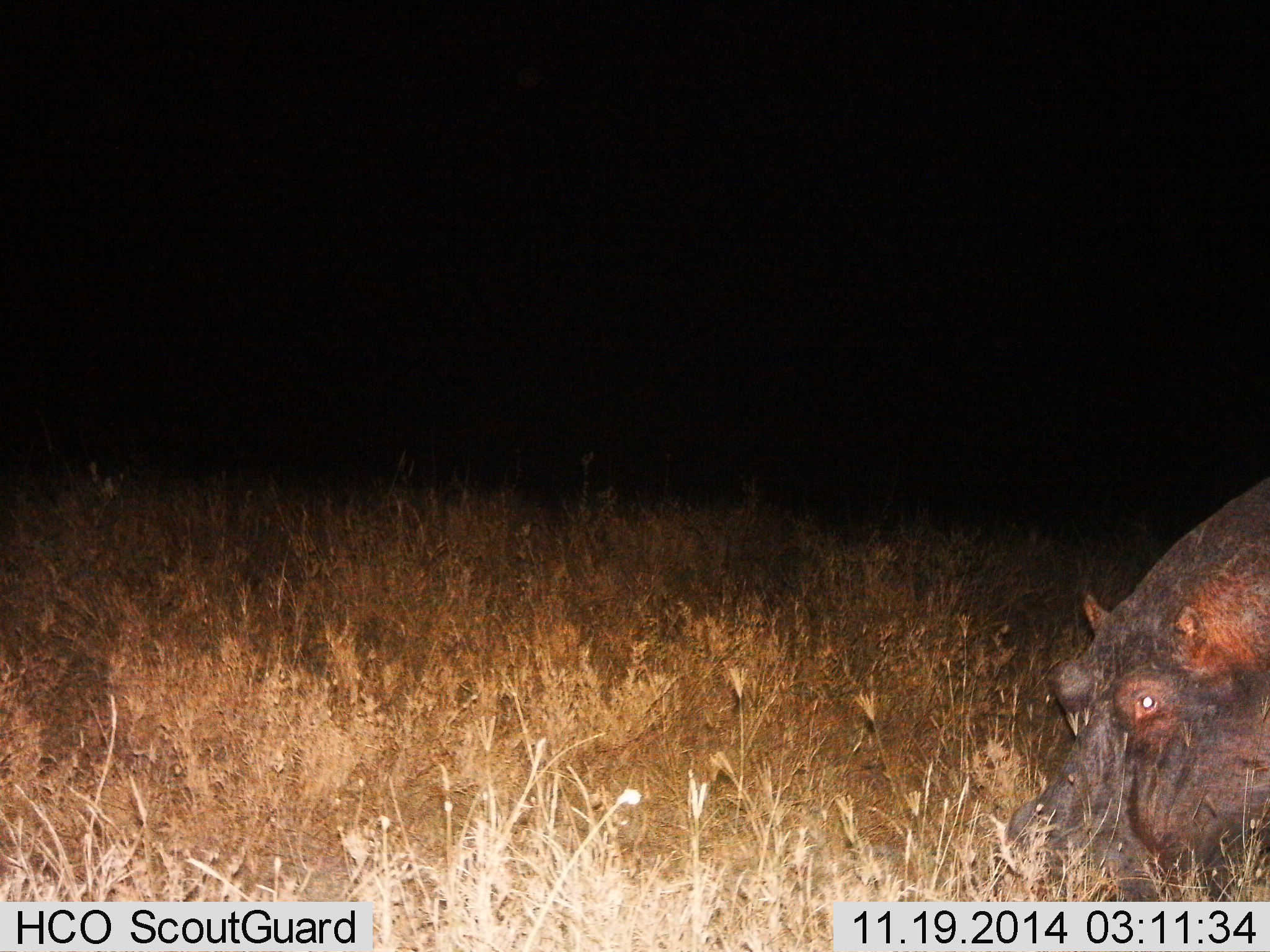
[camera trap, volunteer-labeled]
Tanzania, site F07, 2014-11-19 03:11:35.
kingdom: Animalia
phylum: Chordata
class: Mammalia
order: Artiodactyla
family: Hippopotamidae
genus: Hippopotamus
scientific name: Hippopotamus amphibius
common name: hippopotamus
Hippopotamus (Hippopotamus amphibius), count 1. Behavior (volunteer vote fractions): standing 40%, resting 0%, moving 10%, interacting 0%. Young present (vote fraction): 0%. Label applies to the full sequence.